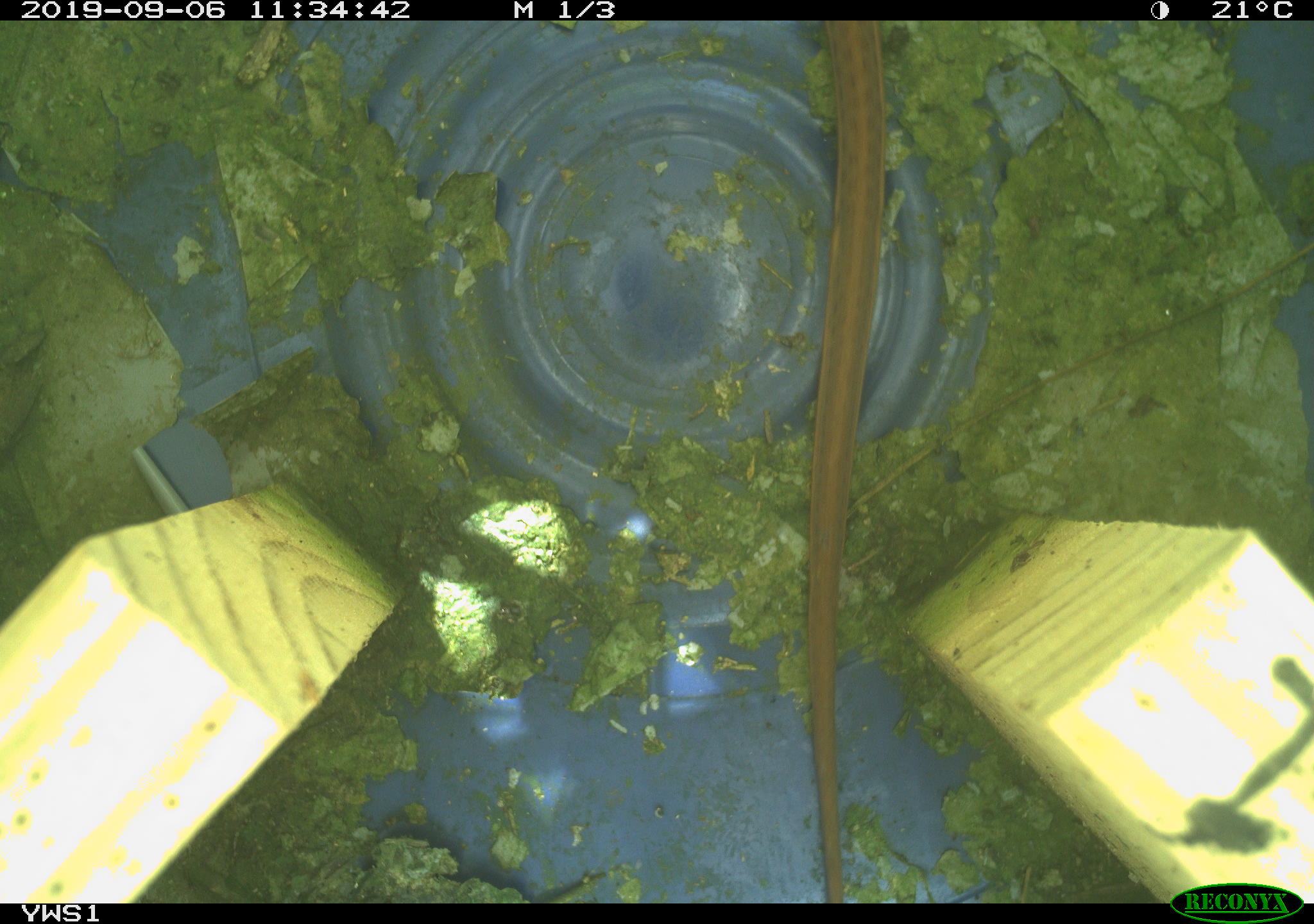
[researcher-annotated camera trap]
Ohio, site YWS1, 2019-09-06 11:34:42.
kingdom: Animalia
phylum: Chordata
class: Reptilia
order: Squamata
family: Colubridae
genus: Thamnophis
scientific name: Thamnophis sirtalis sirtalis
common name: eastern gartersnake